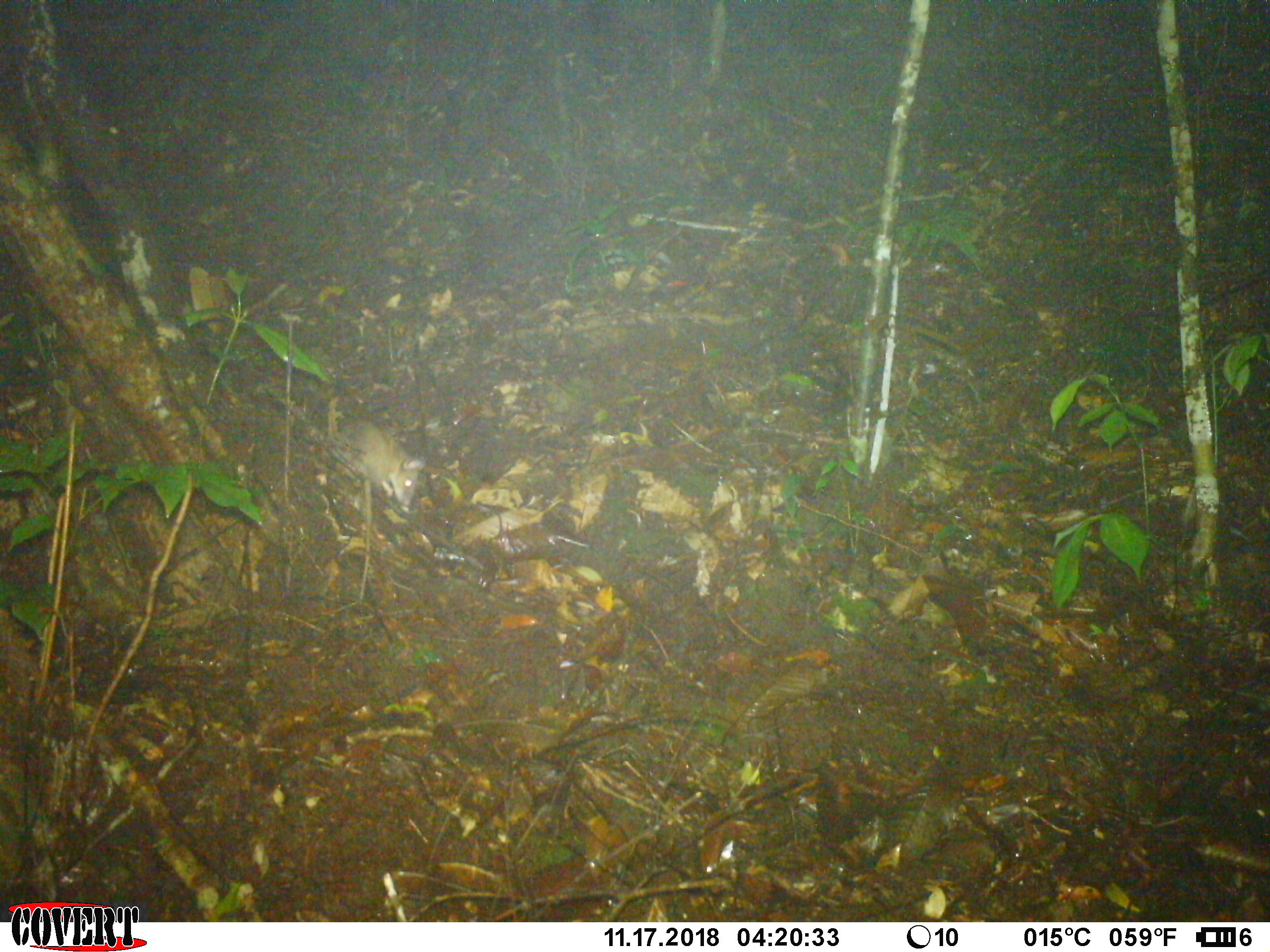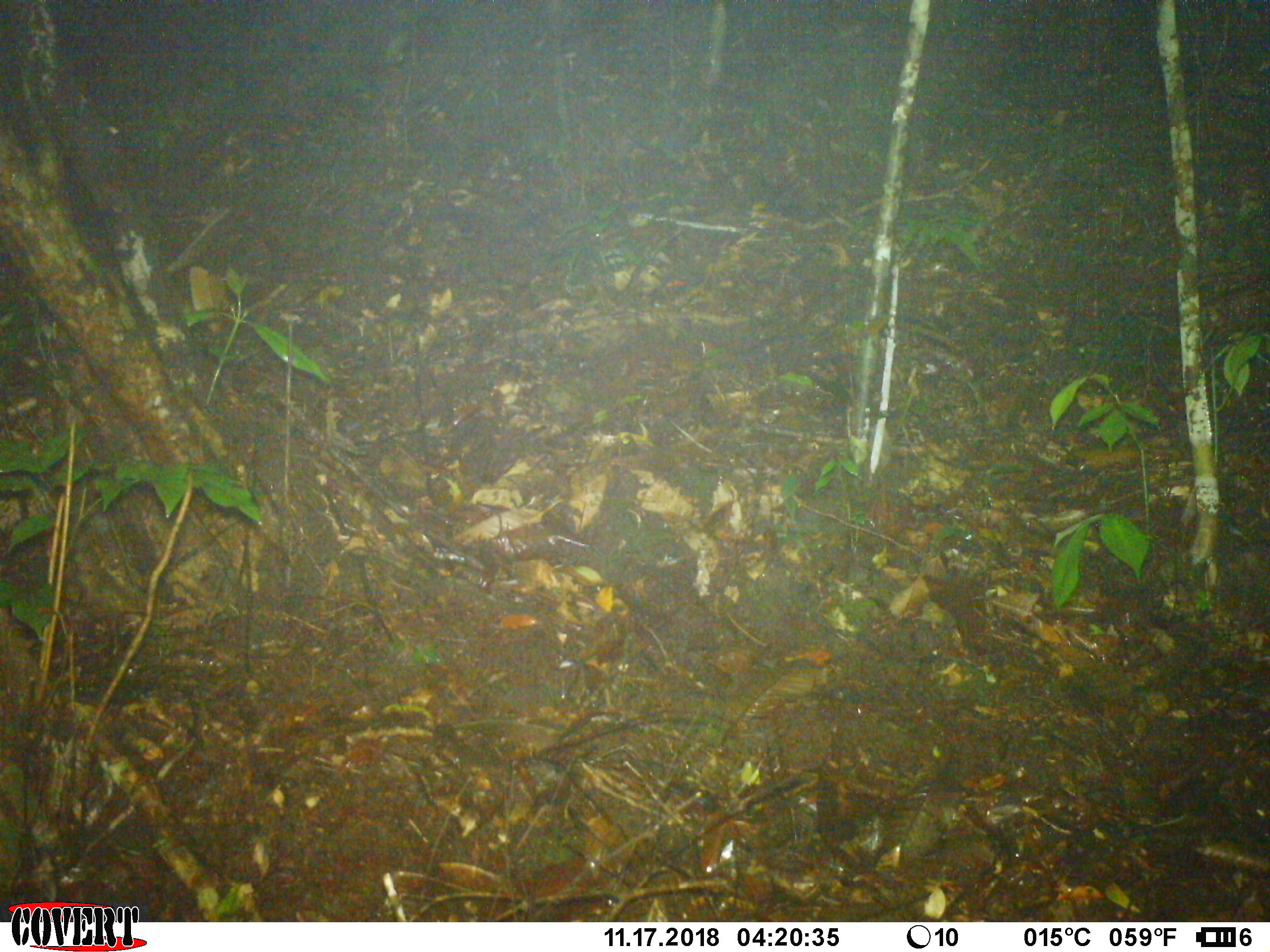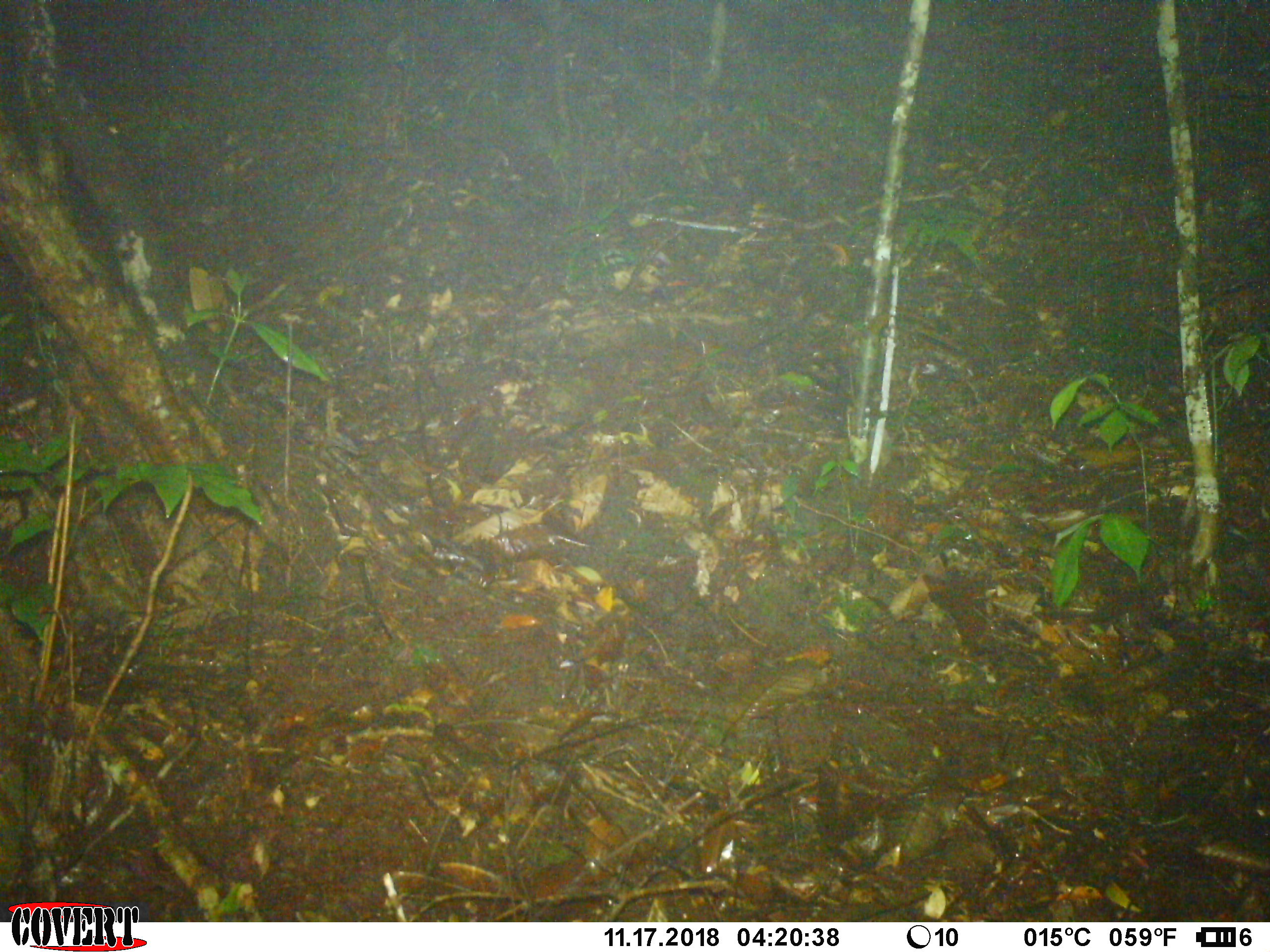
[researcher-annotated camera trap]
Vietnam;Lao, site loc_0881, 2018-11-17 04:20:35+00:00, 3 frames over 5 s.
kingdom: Animalia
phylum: Chordata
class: Mammalia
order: Rodentia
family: Muridae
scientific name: Muridae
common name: old-world mice and rats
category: unidentified murid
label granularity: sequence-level